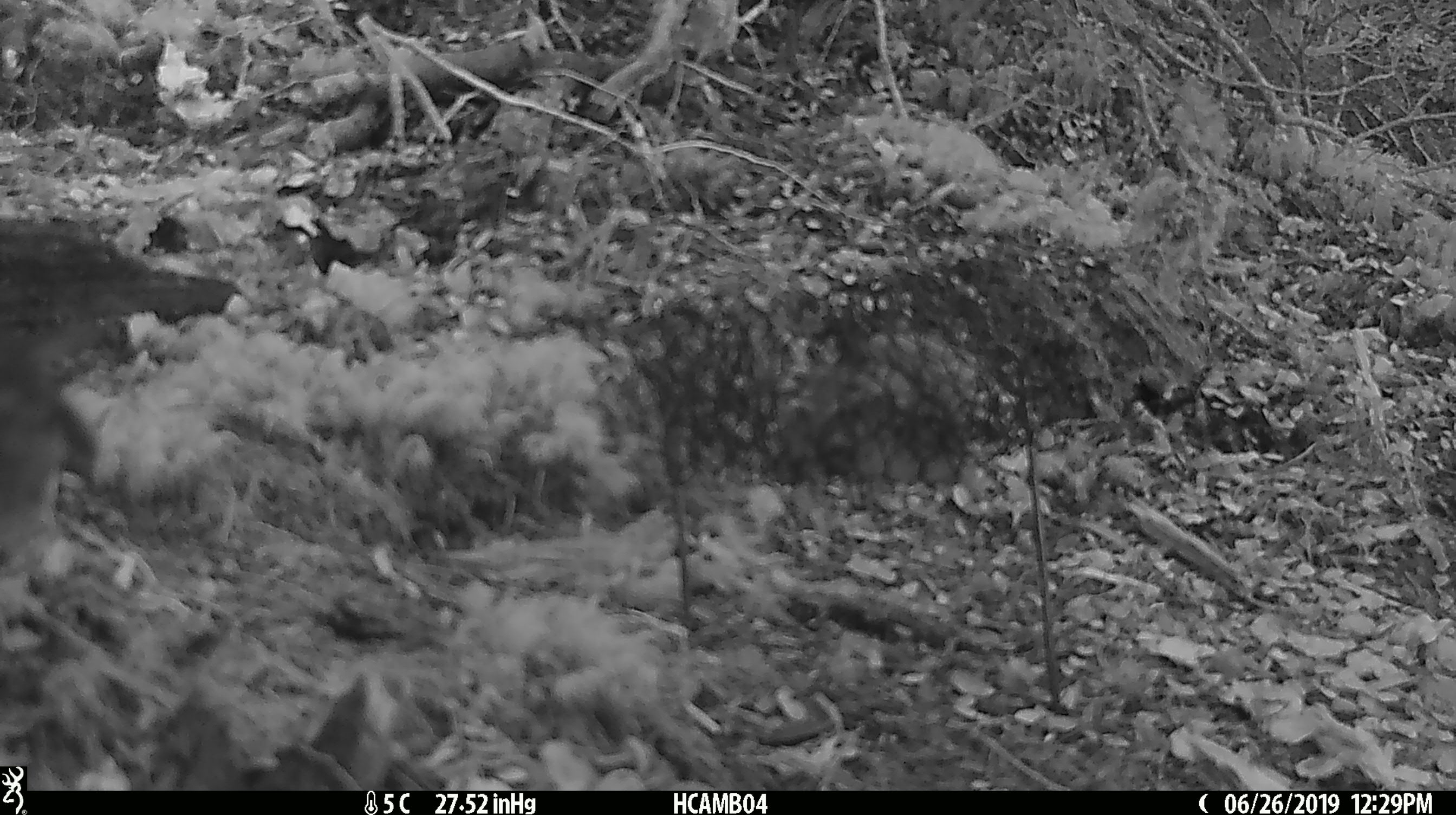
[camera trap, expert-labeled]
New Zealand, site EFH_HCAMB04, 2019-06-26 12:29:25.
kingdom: Animalia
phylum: Chordata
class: Aves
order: Passeriformes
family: Petroicidae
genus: Petroica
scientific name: Petroica australis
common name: new zealand robin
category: robin